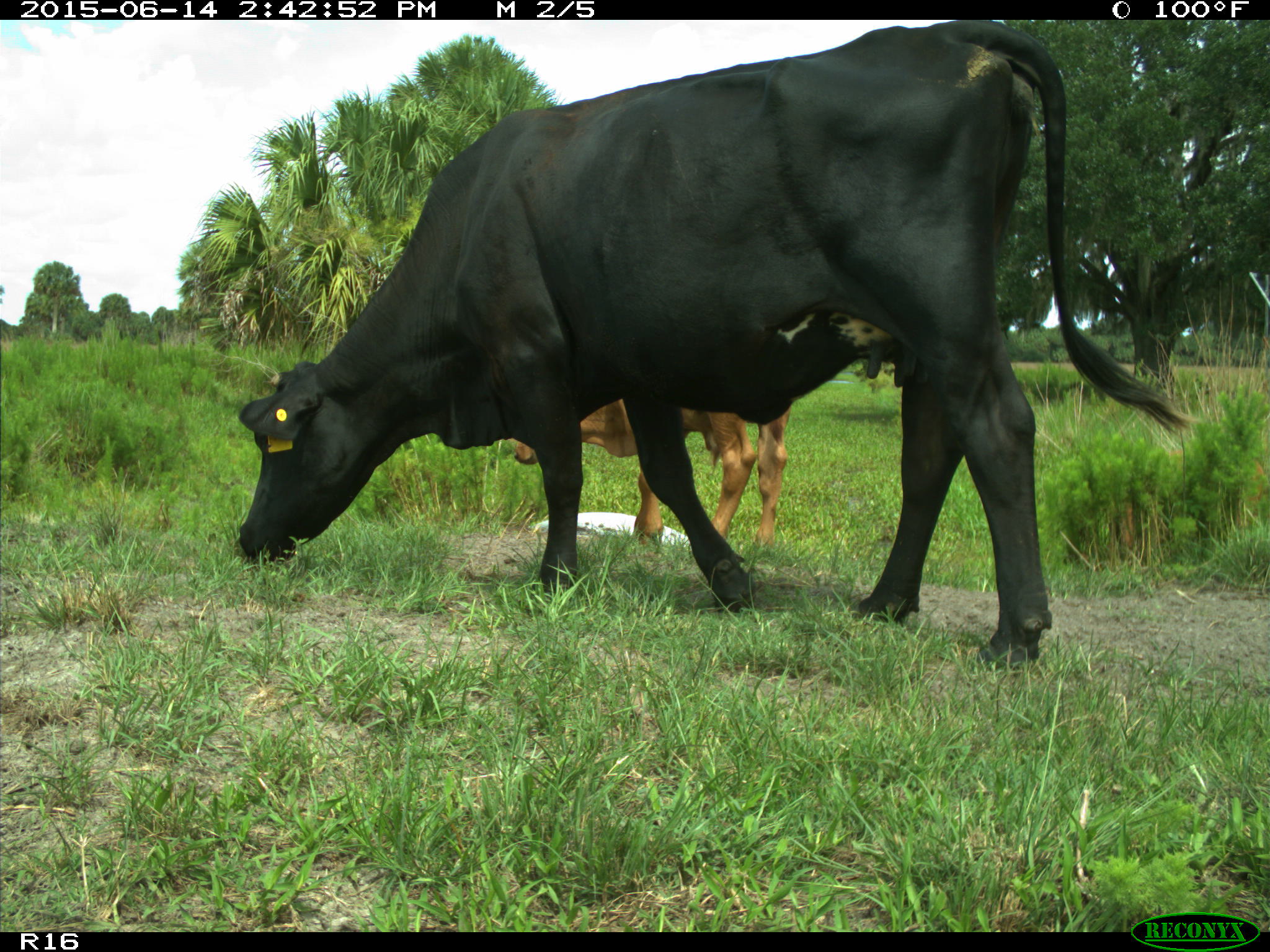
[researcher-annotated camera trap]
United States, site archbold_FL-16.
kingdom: Animalia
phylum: Chordata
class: Mammalia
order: Artiodactyla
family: Bovidae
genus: Bos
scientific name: Bos taurus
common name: domestic cow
Bos taurus (domestic cow).